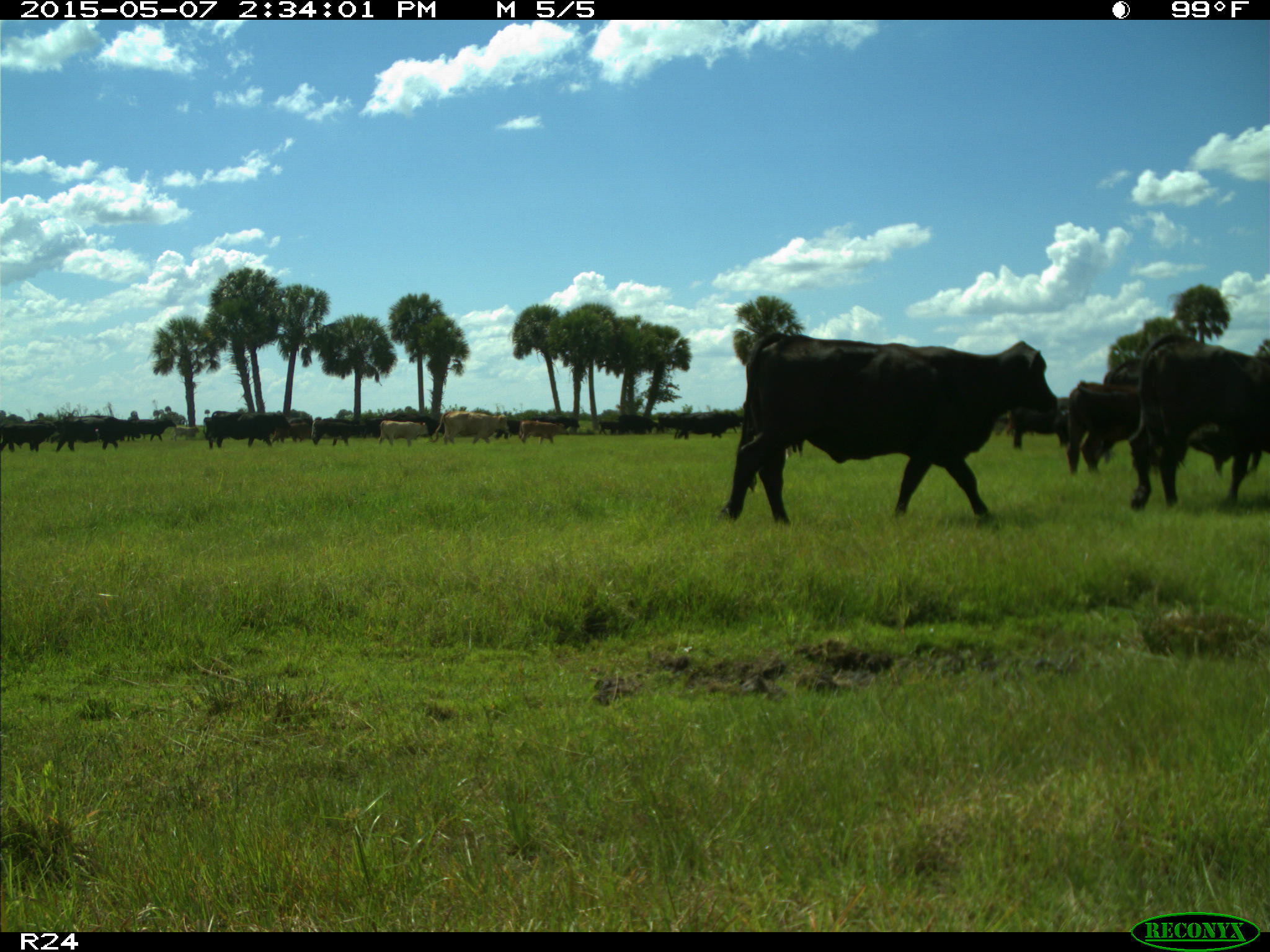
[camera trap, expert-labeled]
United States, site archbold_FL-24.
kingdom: Animalia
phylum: Chordata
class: Mammalia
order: Artiodactyla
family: Bovidae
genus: Bos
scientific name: Bos taurus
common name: domestic cow